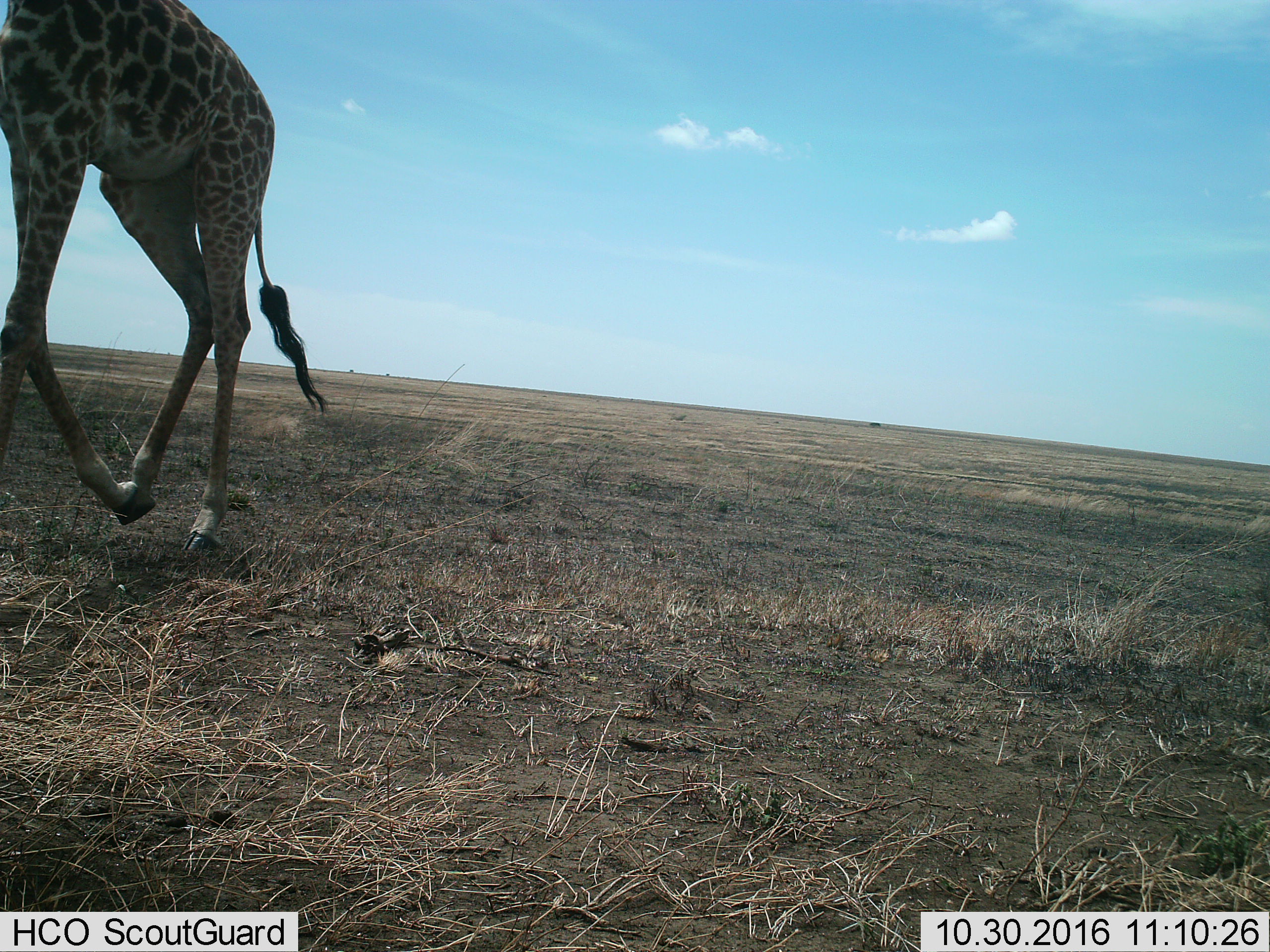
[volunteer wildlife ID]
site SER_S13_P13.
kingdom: Animalia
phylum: Chordata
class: Mammalia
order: Artiodactyla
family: Giraffidae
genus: Giraffa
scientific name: Giraffa camelopardalis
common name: giraffe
Giraffe (Giraffa camelopardalis), count 1. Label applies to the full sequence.